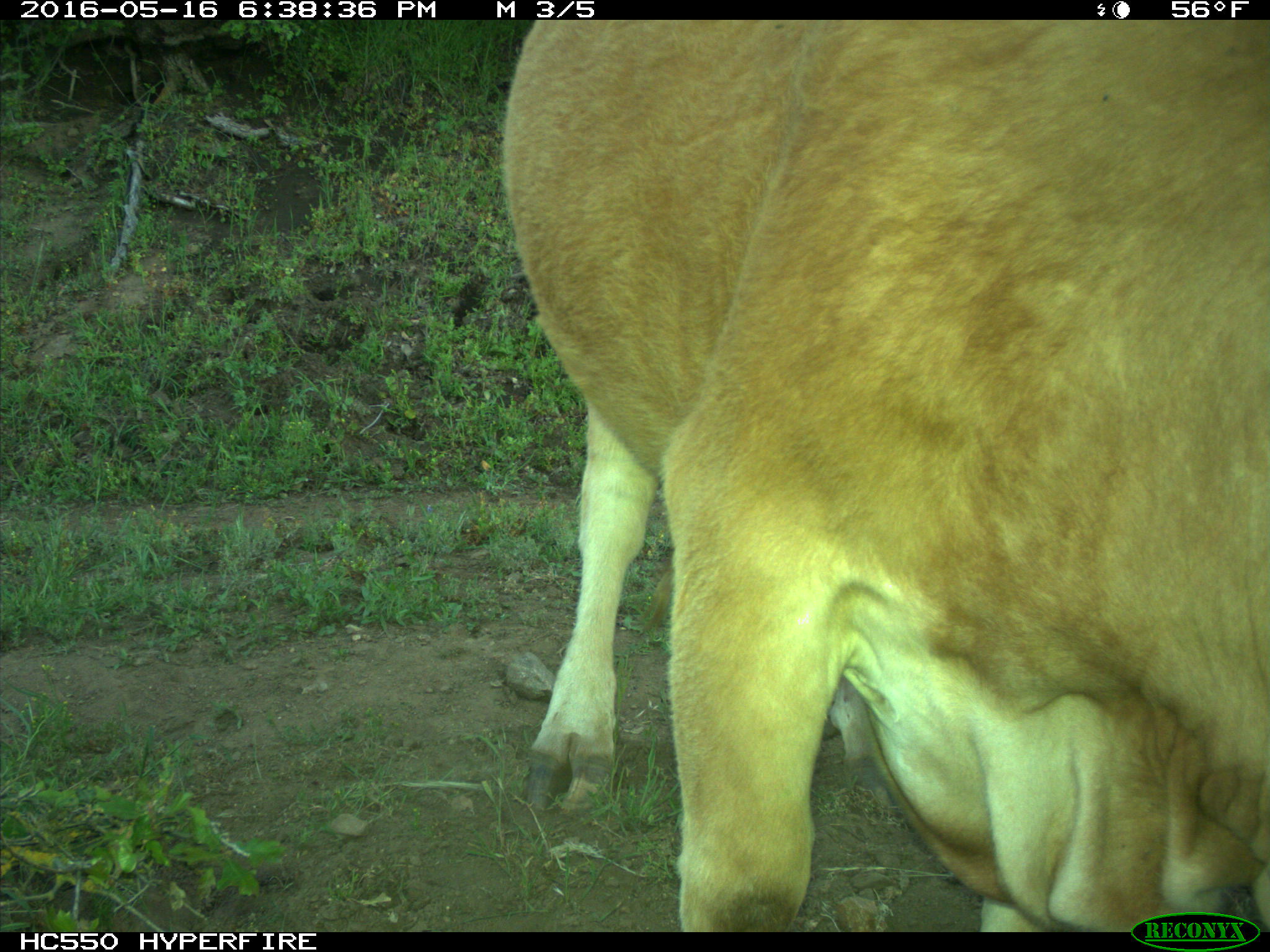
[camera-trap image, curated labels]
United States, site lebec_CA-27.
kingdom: Animalia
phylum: Chordata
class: Mammalia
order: Artiodactyla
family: Bovidae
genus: Bos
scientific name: Bos taurus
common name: domestic cow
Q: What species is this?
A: Bos taurus (domestic cow).